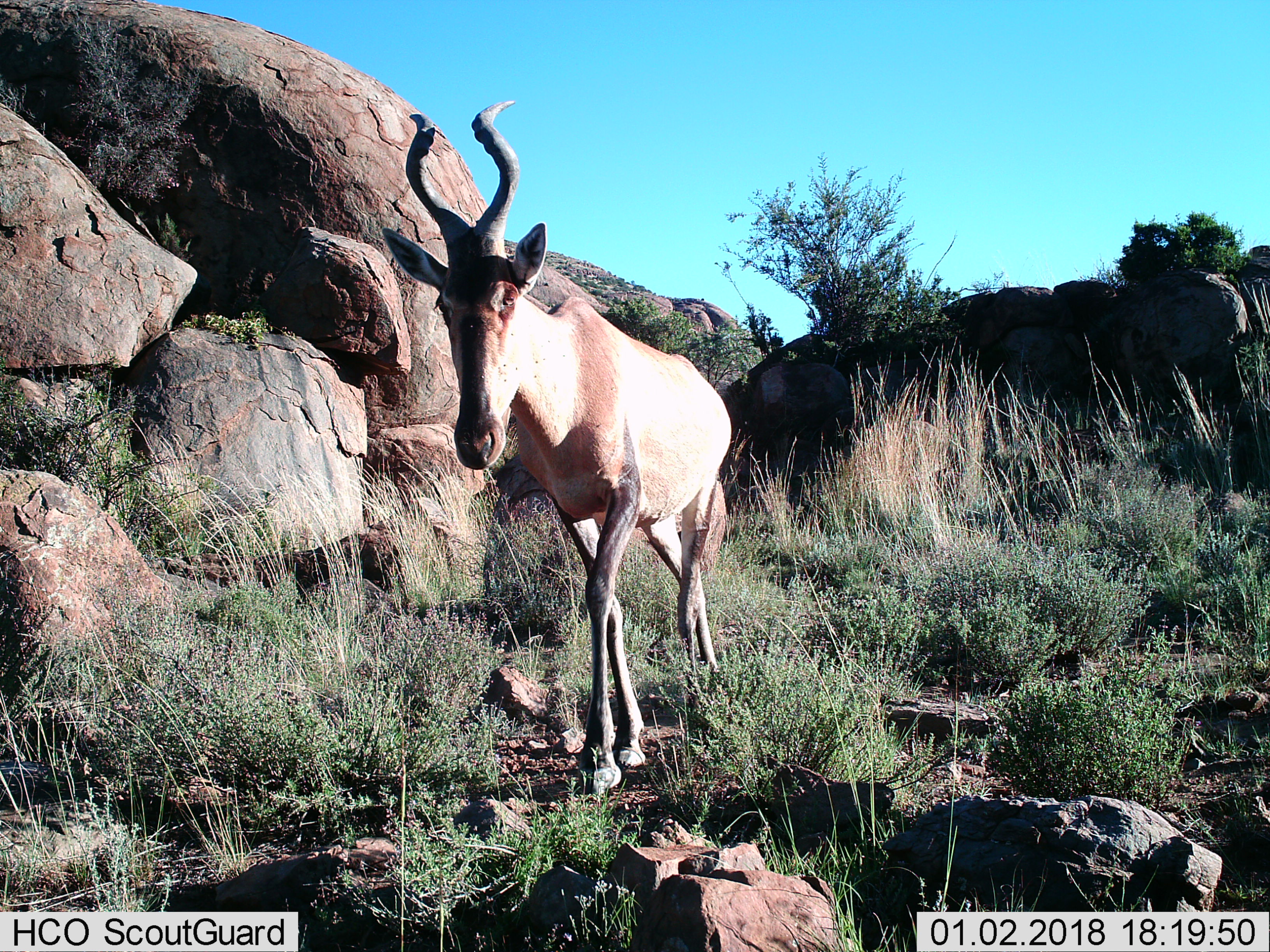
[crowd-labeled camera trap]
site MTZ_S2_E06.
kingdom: Animalia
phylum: Chordata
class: Mammalia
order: Artiodactyla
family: Bovidae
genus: Alcelaphus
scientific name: Alcelaphus buselaphus caama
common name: red hartebeest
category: hartebeestred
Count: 1.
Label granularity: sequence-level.